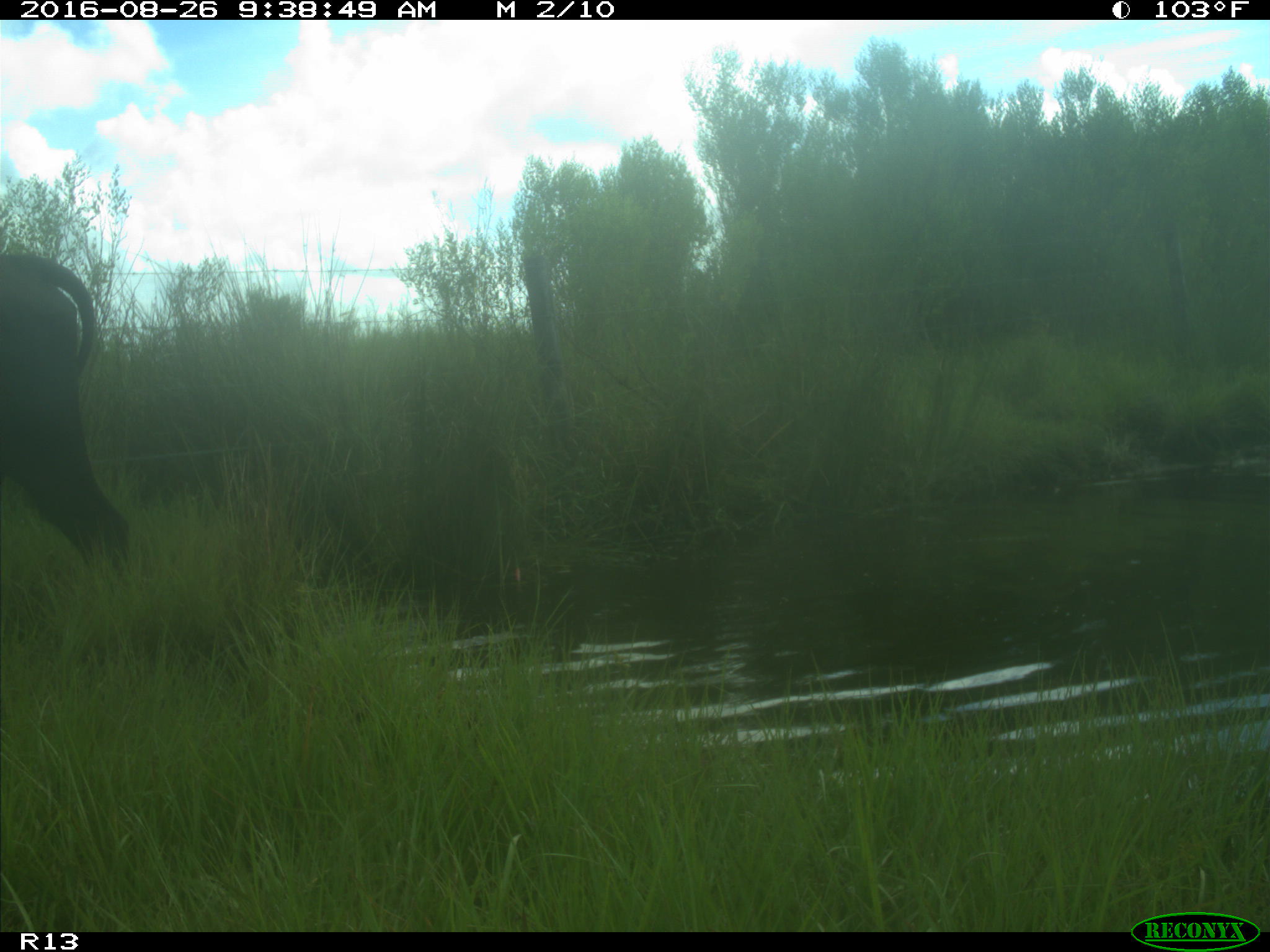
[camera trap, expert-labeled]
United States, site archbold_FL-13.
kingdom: Animalia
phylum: Chordata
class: Mammalia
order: Artiodactyla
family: Bovidae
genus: Bos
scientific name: Bos taurus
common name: domestic cow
Bos taurus (domestic cow).